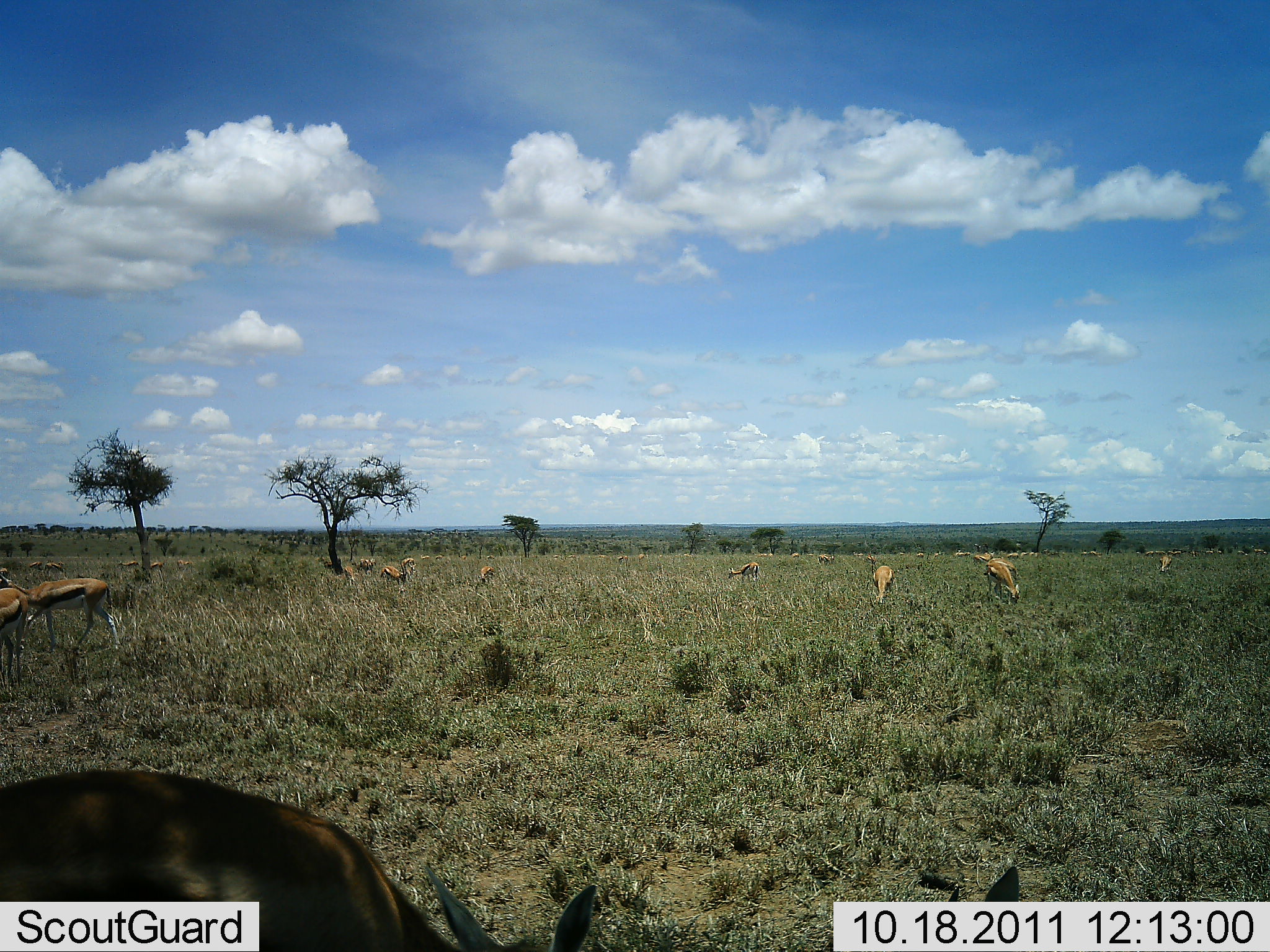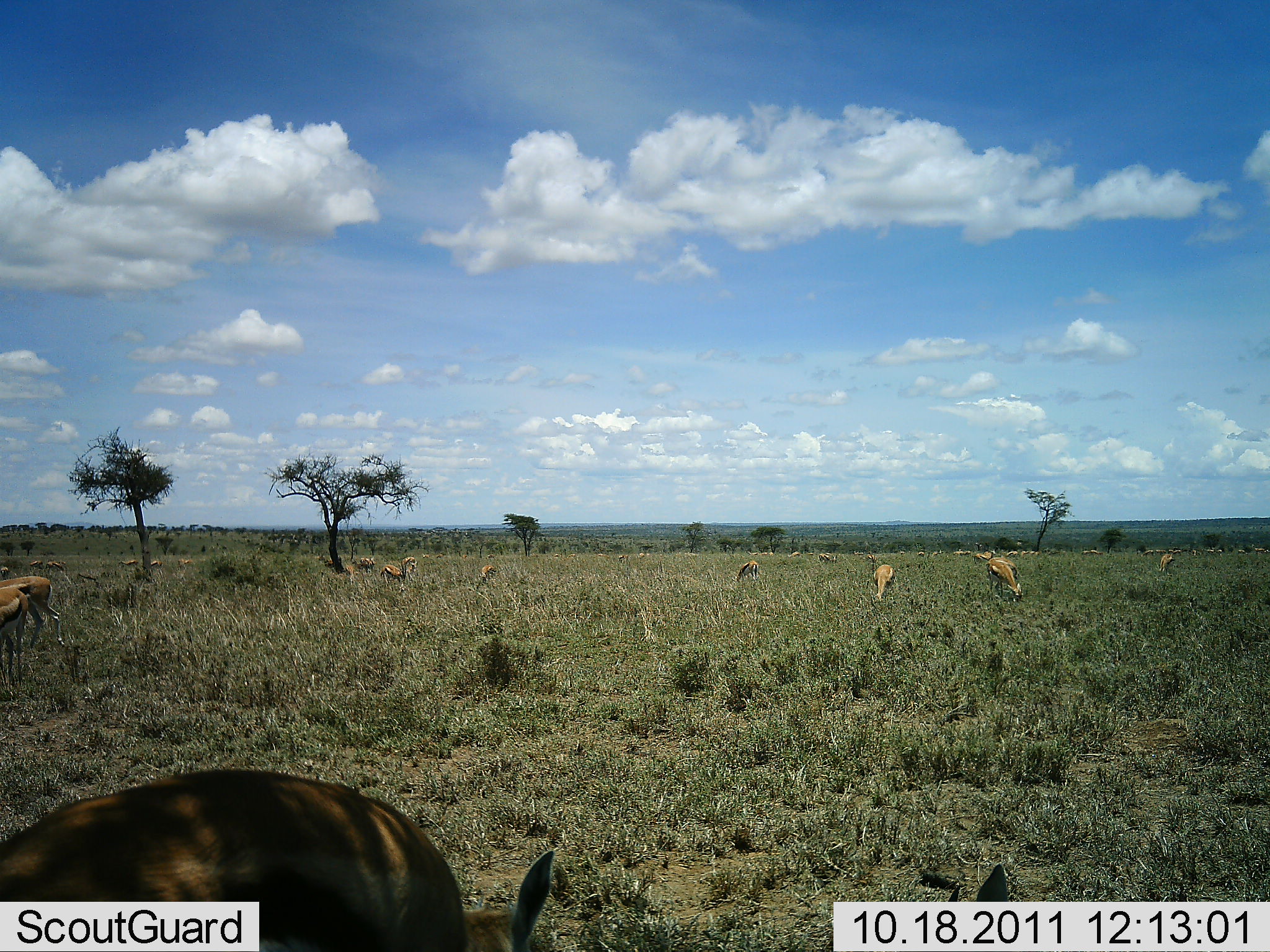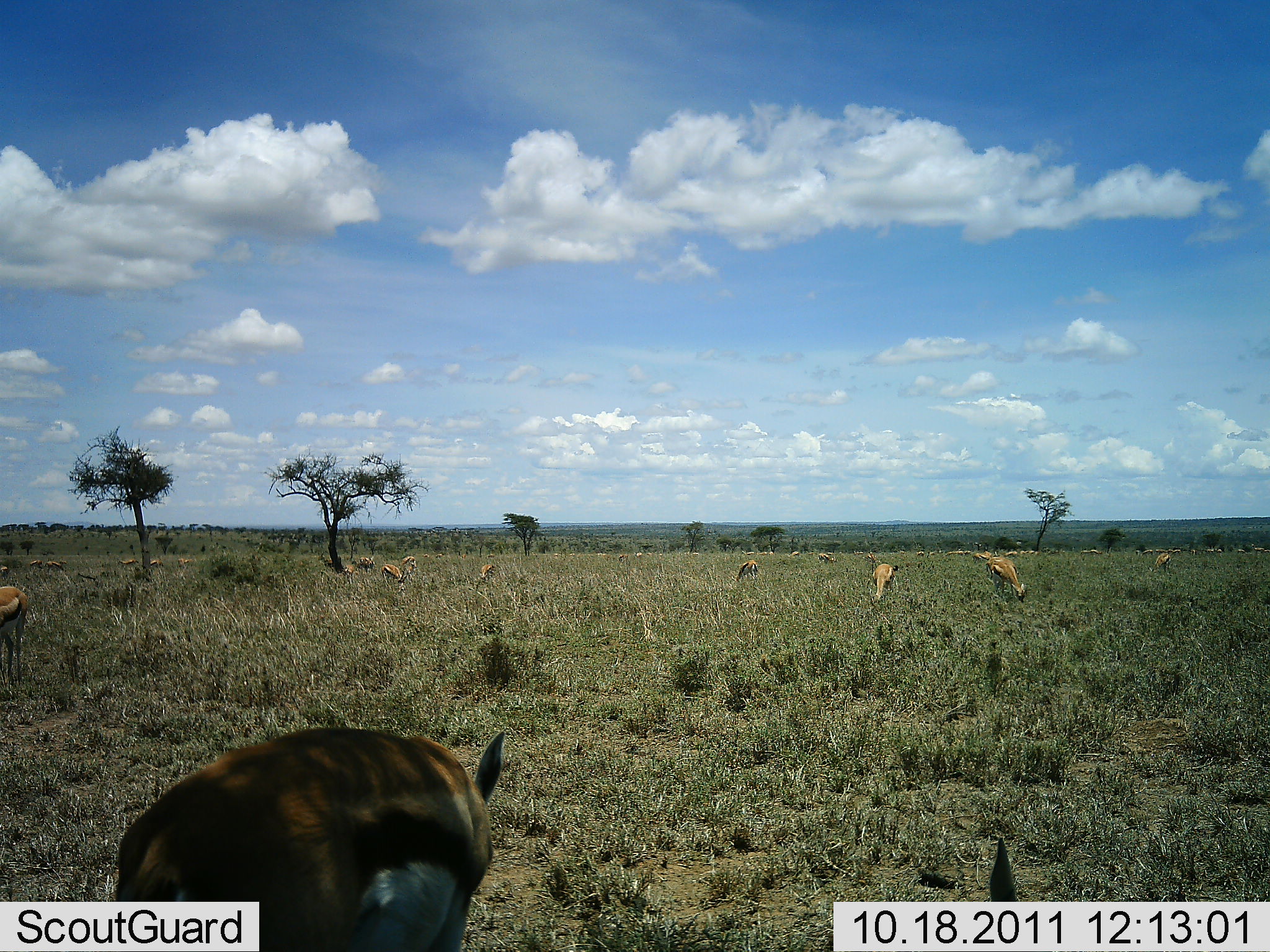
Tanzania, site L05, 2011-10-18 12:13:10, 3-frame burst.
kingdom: Animalia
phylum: Chordata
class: Mammalia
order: Artiodactyla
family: Bovidae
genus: Eudorcas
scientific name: Eudorcas thomsonii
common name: thomson's gazelle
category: gazellethomsons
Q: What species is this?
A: Gazellethomsons (thomson's gazelle) (Eudorcas thomsonii).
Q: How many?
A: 11-50.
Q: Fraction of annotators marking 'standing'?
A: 62%.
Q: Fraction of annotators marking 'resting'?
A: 0%.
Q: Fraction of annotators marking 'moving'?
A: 38%.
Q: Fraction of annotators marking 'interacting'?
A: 0%.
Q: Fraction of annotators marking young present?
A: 0%.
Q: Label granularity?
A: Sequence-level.